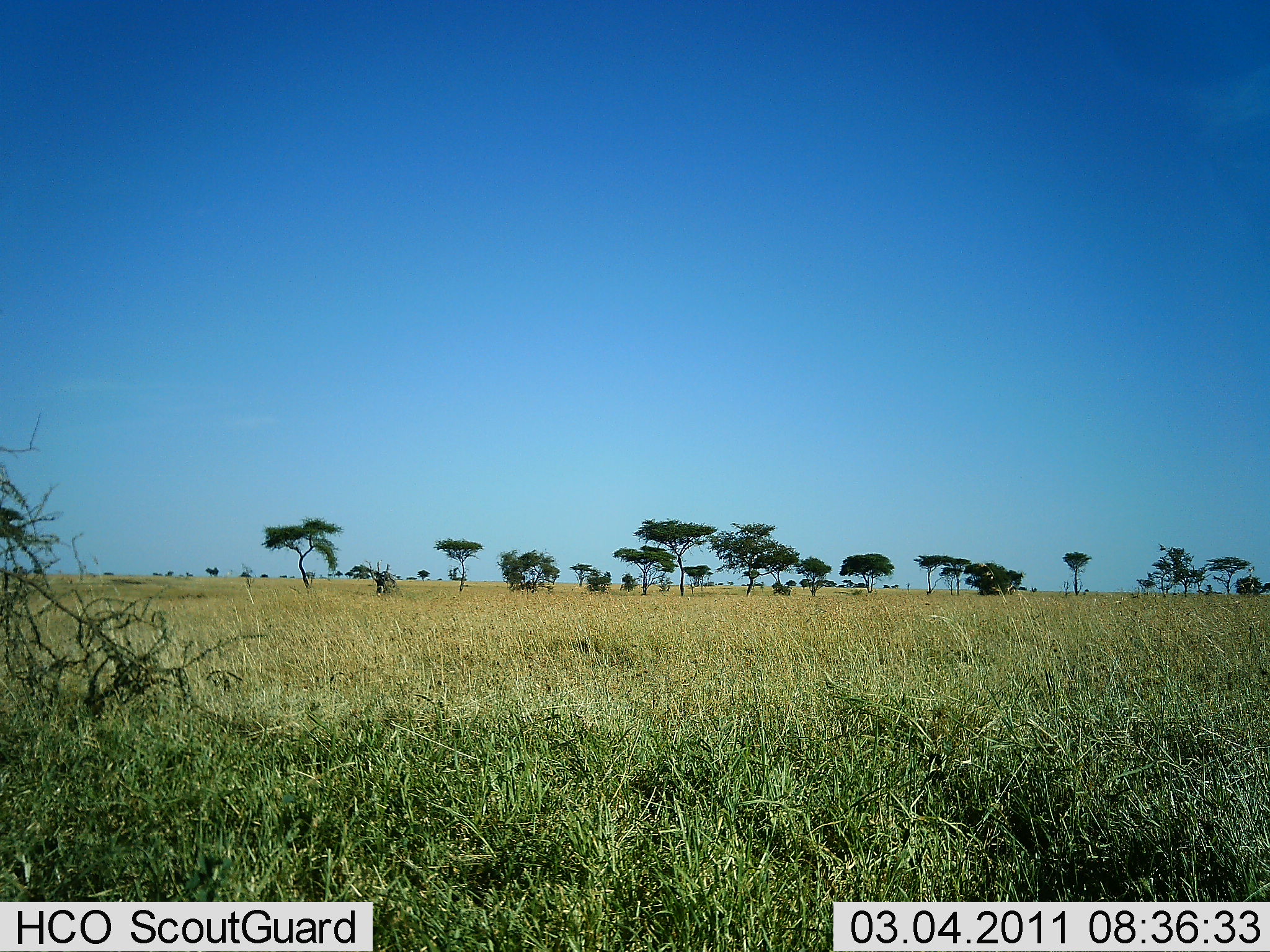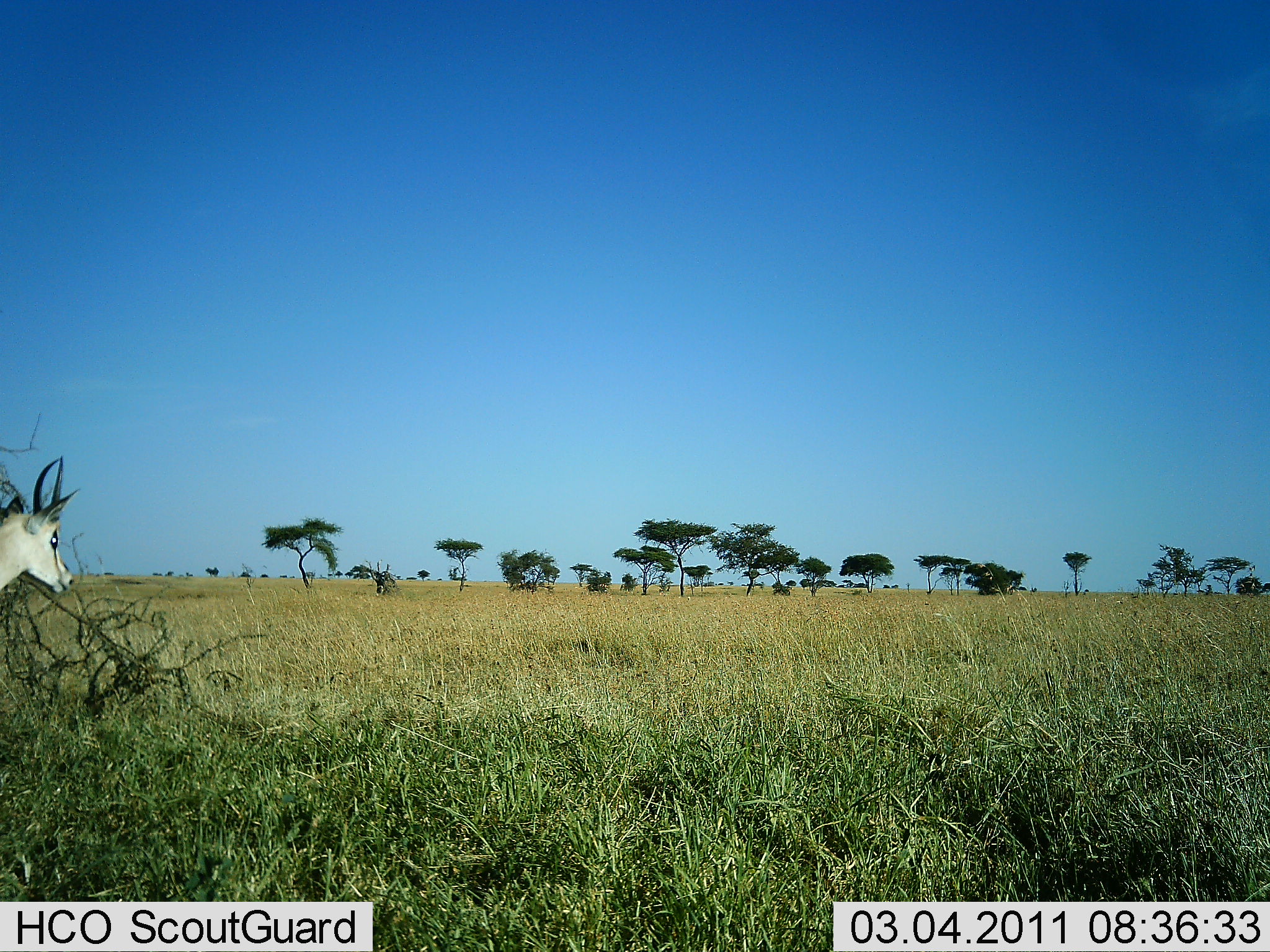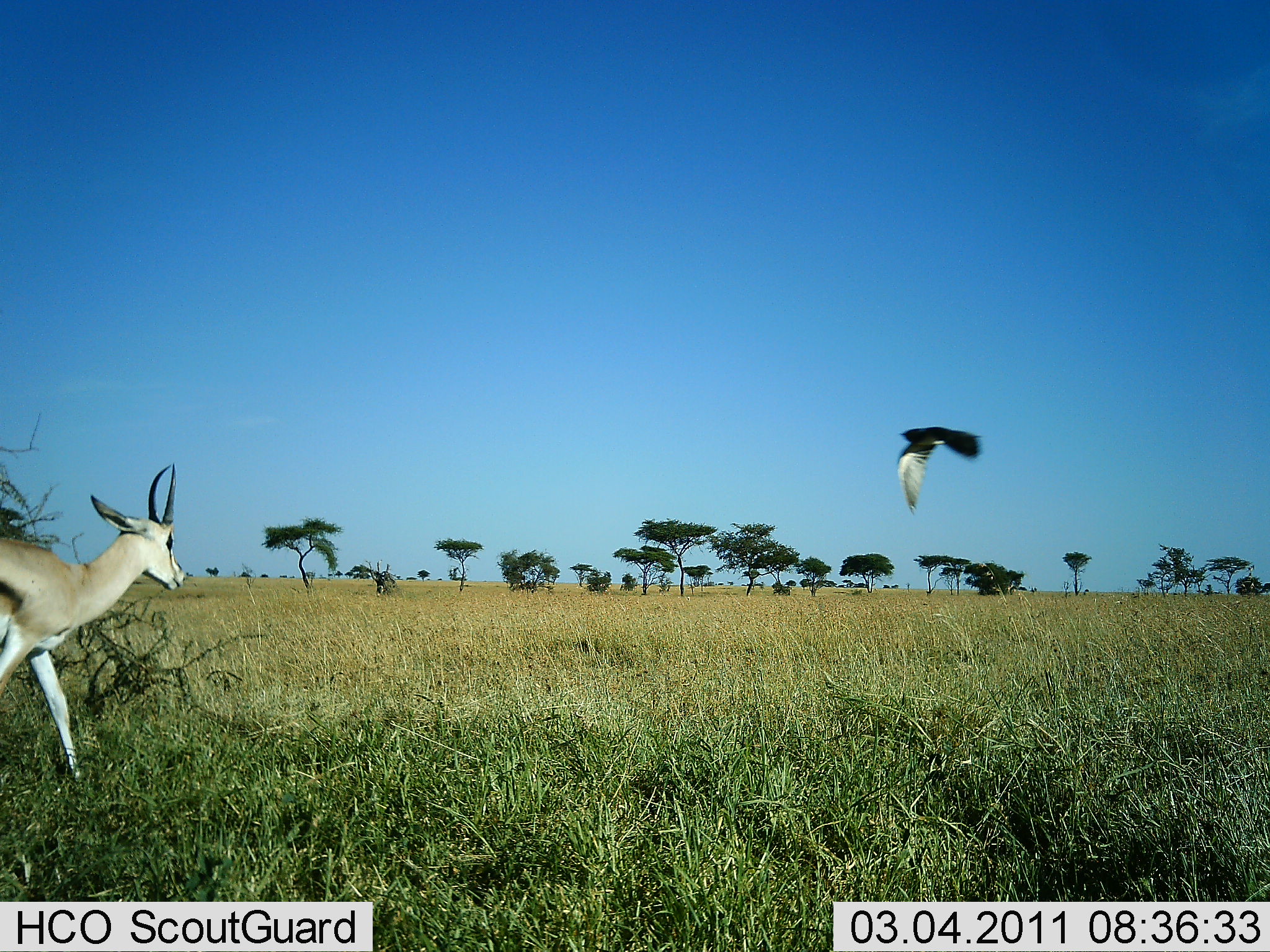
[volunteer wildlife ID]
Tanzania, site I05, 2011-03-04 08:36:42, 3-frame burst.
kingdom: Animalia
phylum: Chordata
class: Mammalia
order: Artiodactyla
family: Bovidae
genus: Eudorcas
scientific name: Eudorcas thomsonii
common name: thomson's gazelle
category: gazellethomsons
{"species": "gazellethomsons (thomson's gazelle) (Eudorcas thomsonii)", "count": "1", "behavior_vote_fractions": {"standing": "0%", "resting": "0%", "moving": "100%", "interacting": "0%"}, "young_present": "0%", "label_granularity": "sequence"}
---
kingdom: Animalia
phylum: Chordata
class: Aves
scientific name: Aves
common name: bird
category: otherbird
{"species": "otherbird (bird) (Aves)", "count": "1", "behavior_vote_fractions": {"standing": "0%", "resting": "0%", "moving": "100%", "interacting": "0%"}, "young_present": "0%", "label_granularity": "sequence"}